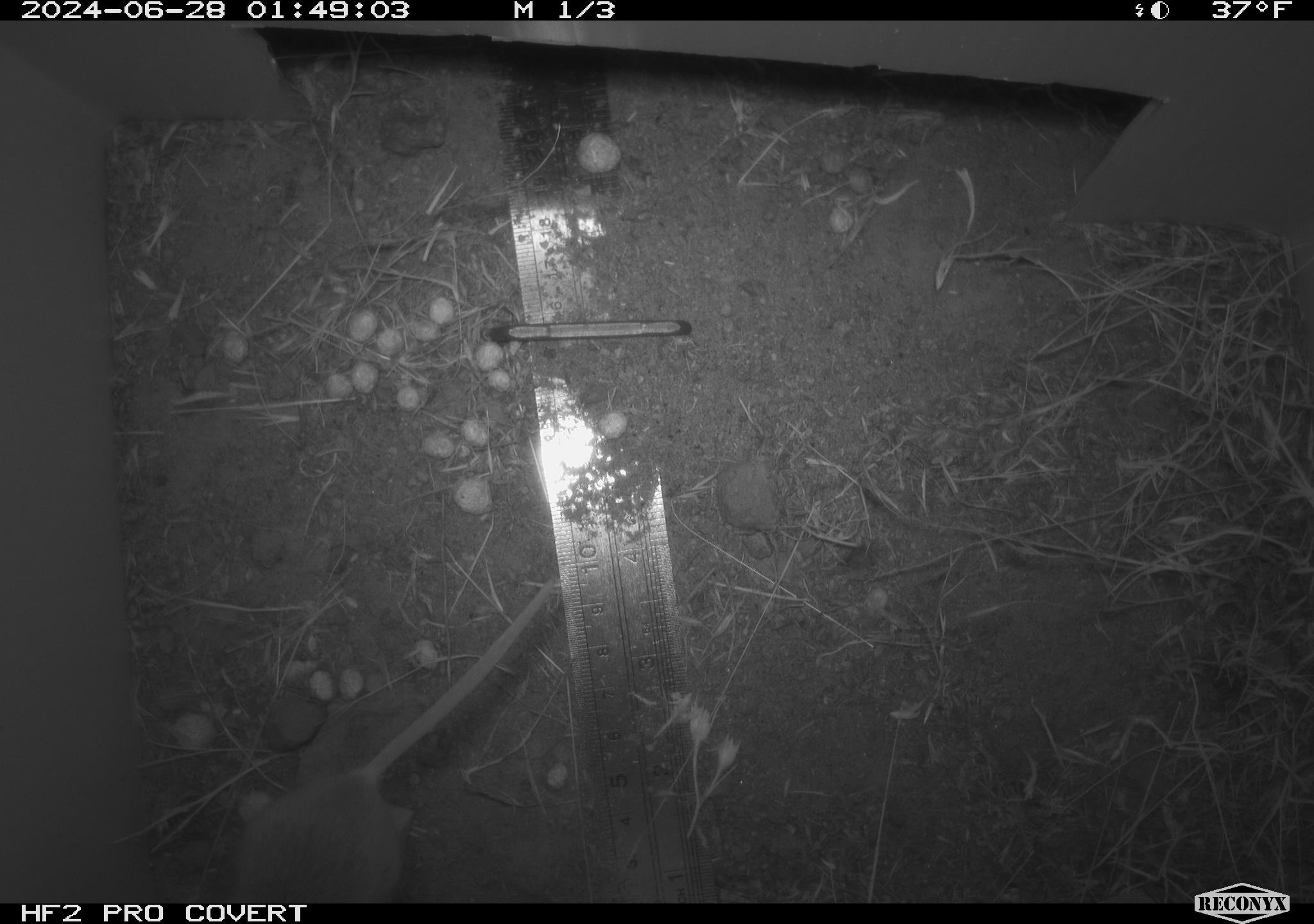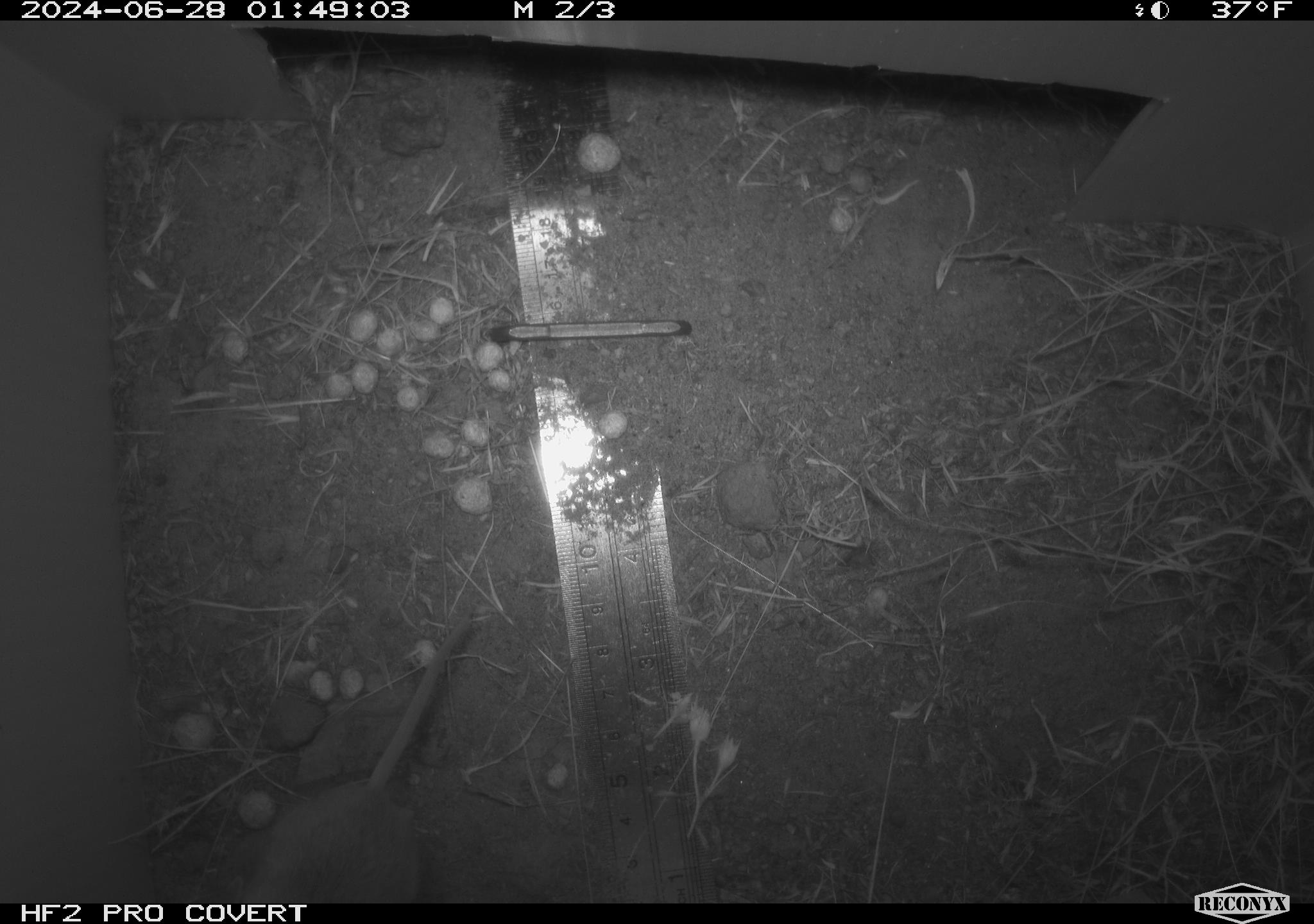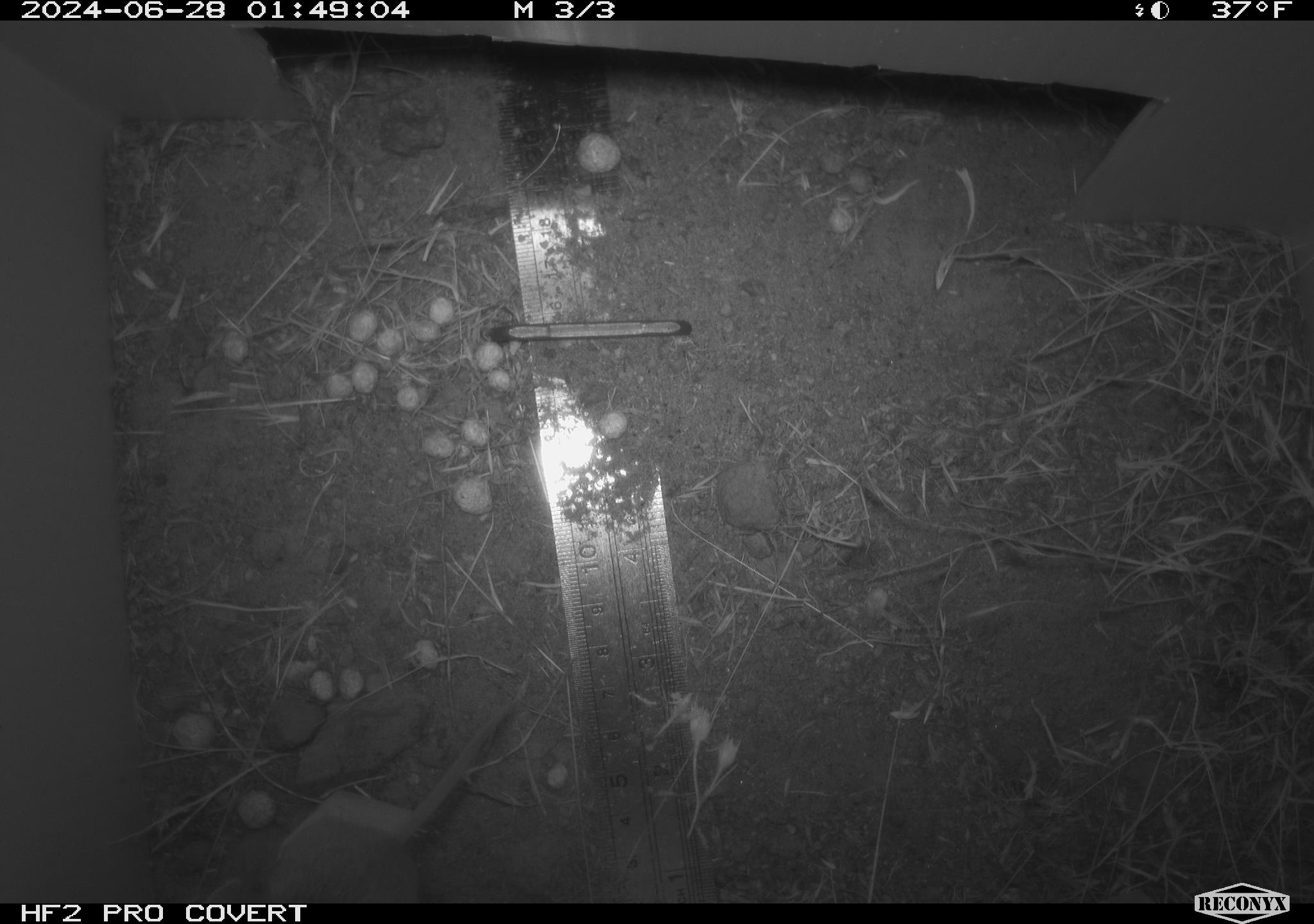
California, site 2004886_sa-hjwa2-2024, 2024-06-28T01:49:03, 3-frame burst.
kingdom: Animalia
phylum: Chordata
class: Mammalia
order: Rodentia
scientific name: Rodentia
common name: rodent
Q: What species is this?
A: Rodent (Rodentia).